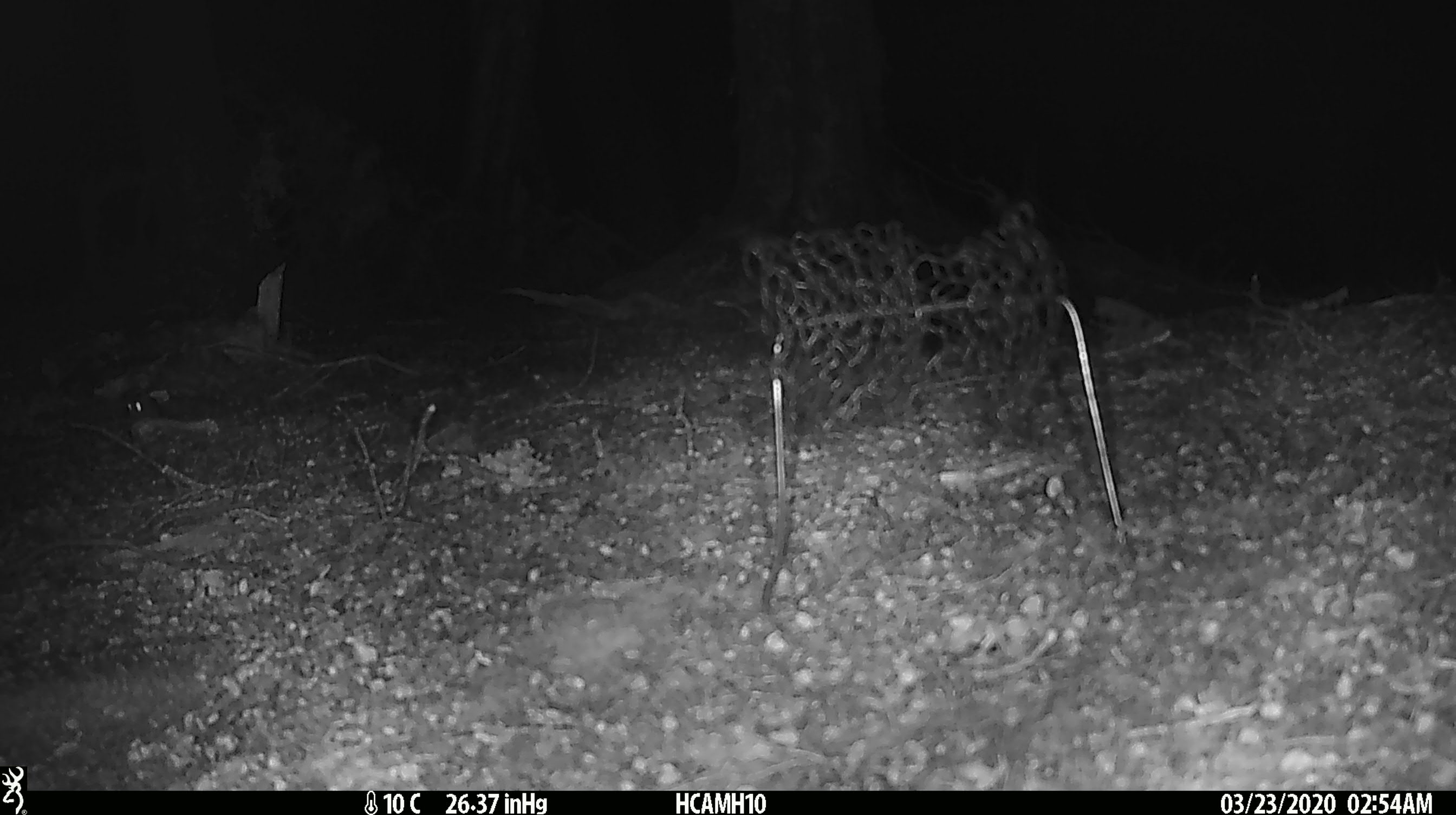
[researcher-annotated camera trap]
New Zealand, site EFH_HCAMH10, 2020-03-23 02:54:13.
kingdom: Animalia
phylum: Chordata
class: Mammalia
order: Rodentia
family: Muridae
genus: Mus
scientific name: Mus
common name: mouse